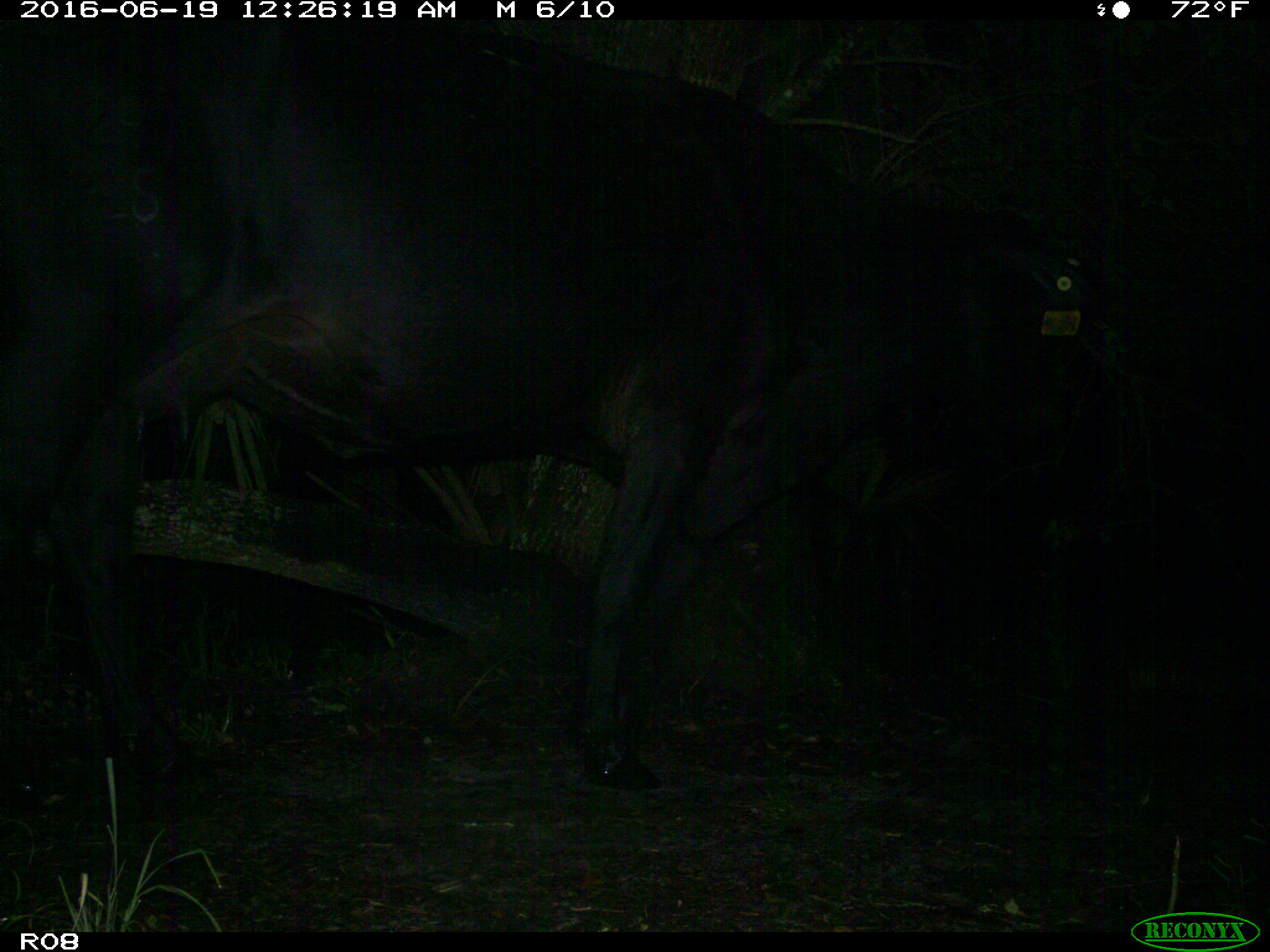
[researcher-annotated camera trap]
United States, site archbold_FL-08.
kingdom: Animalia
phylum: Chordata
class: Mammalia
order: Artiodactyla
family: Bovidae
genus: Bos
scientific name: Bos taurus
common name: domestic cow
Bos taurus (domestic cow).